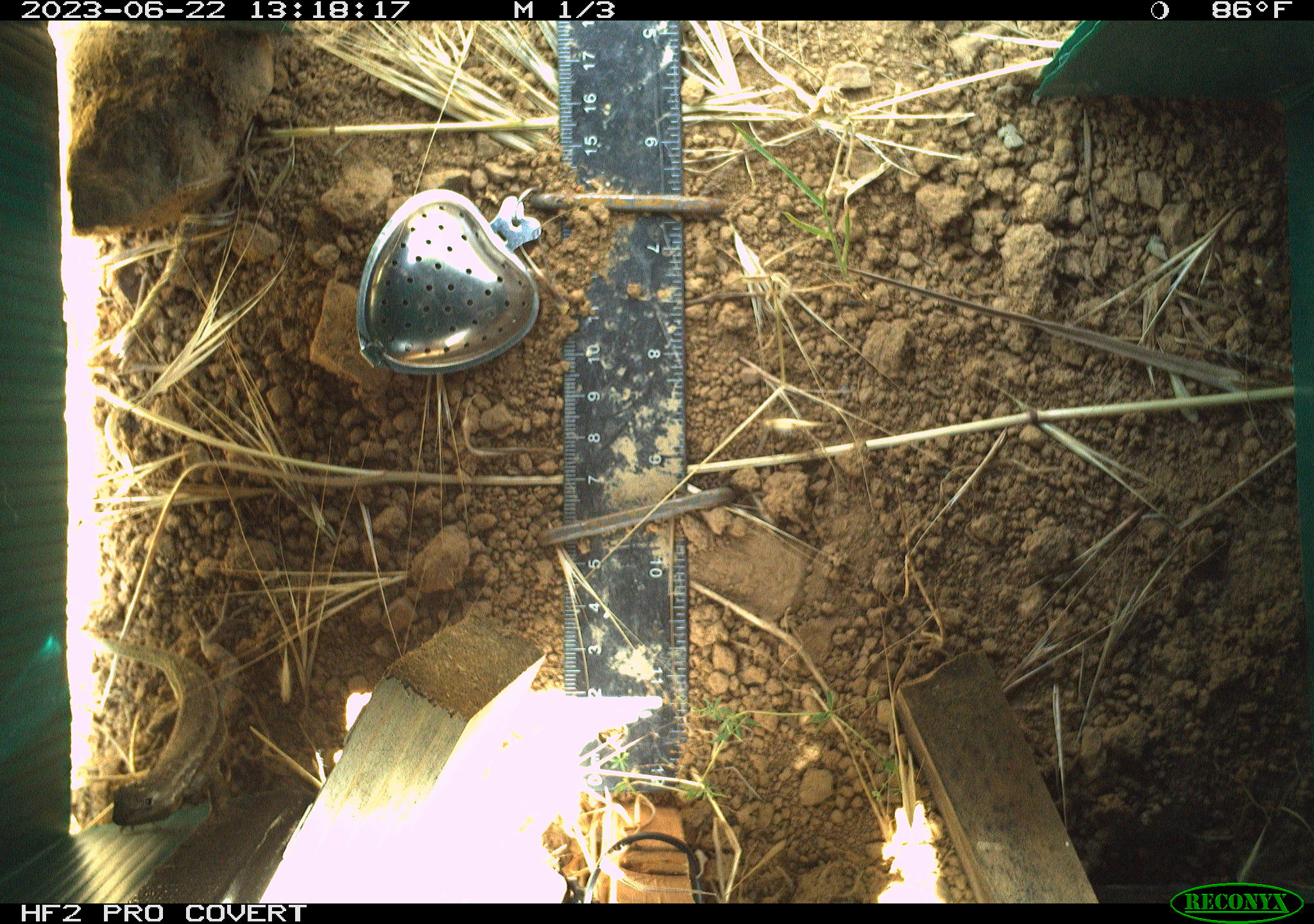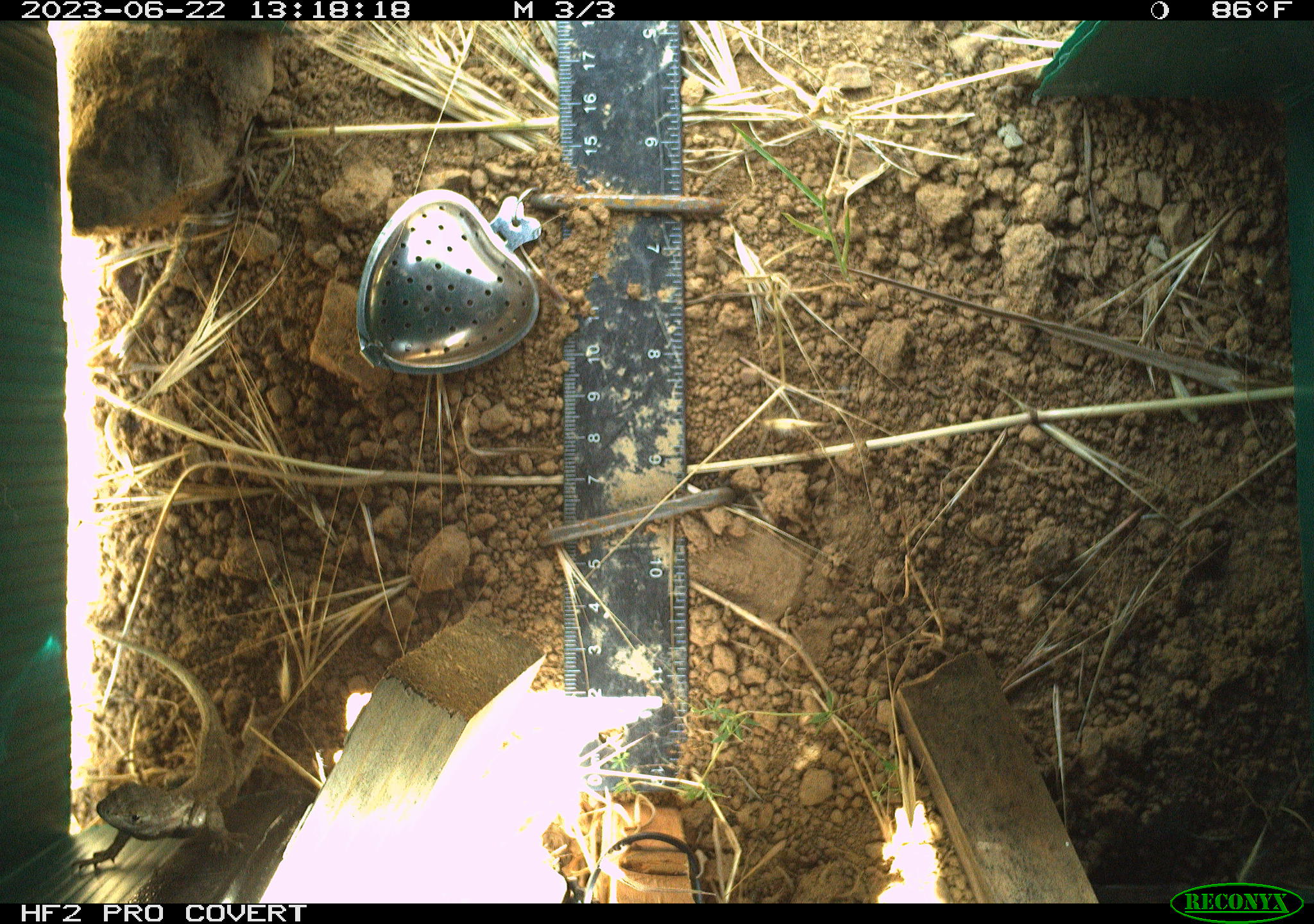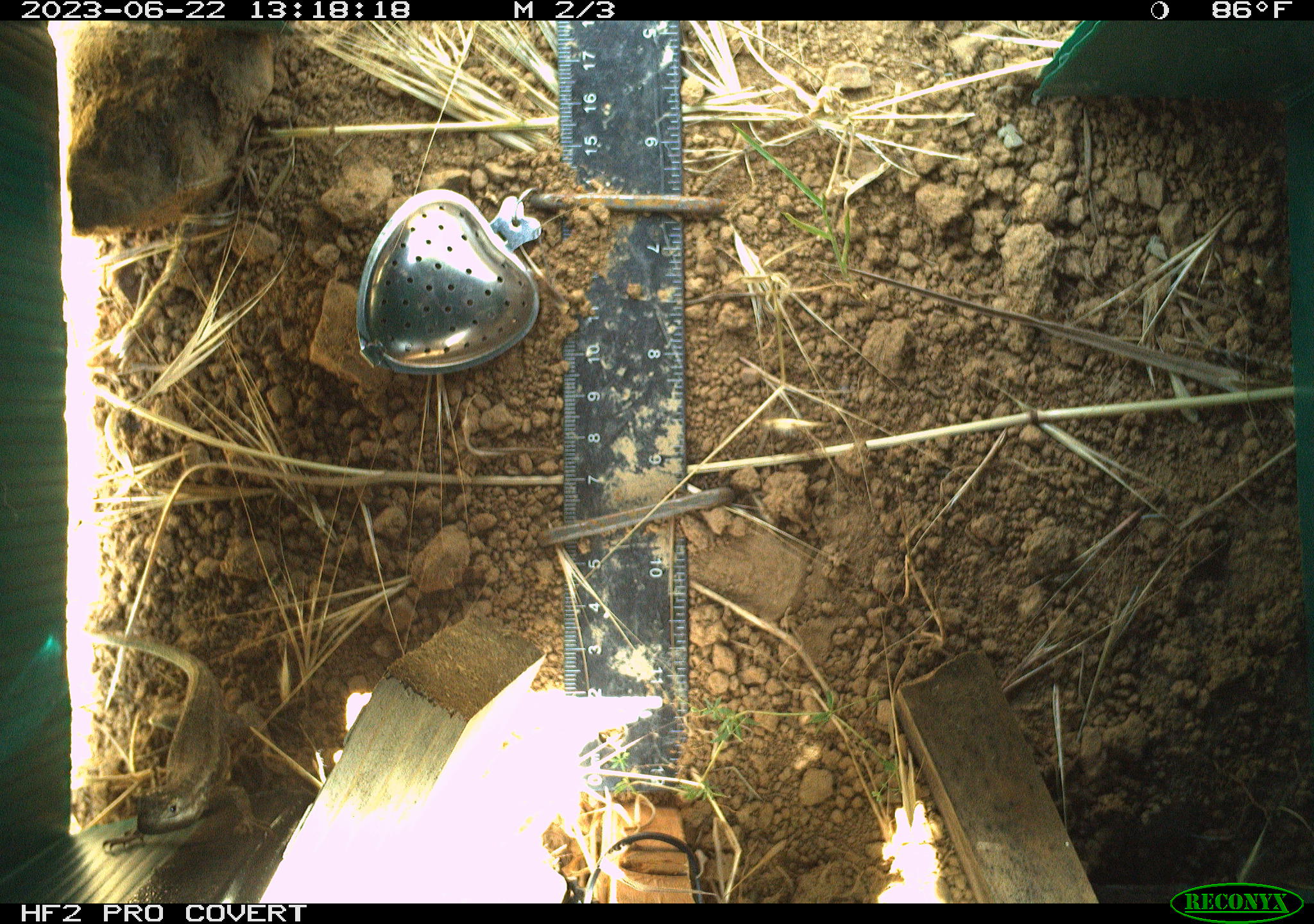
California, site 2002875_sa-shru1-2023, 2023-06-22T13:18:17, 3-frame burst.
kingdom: Animalia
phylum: Chordata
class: Reptilia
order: Squamata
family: Phrynosomatidae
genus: Sceloporus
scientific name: Sceloporus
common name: spiny lizards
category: sceloporus species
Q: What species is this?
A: Sceloporus species (spiny lizards) (Sceloporus).